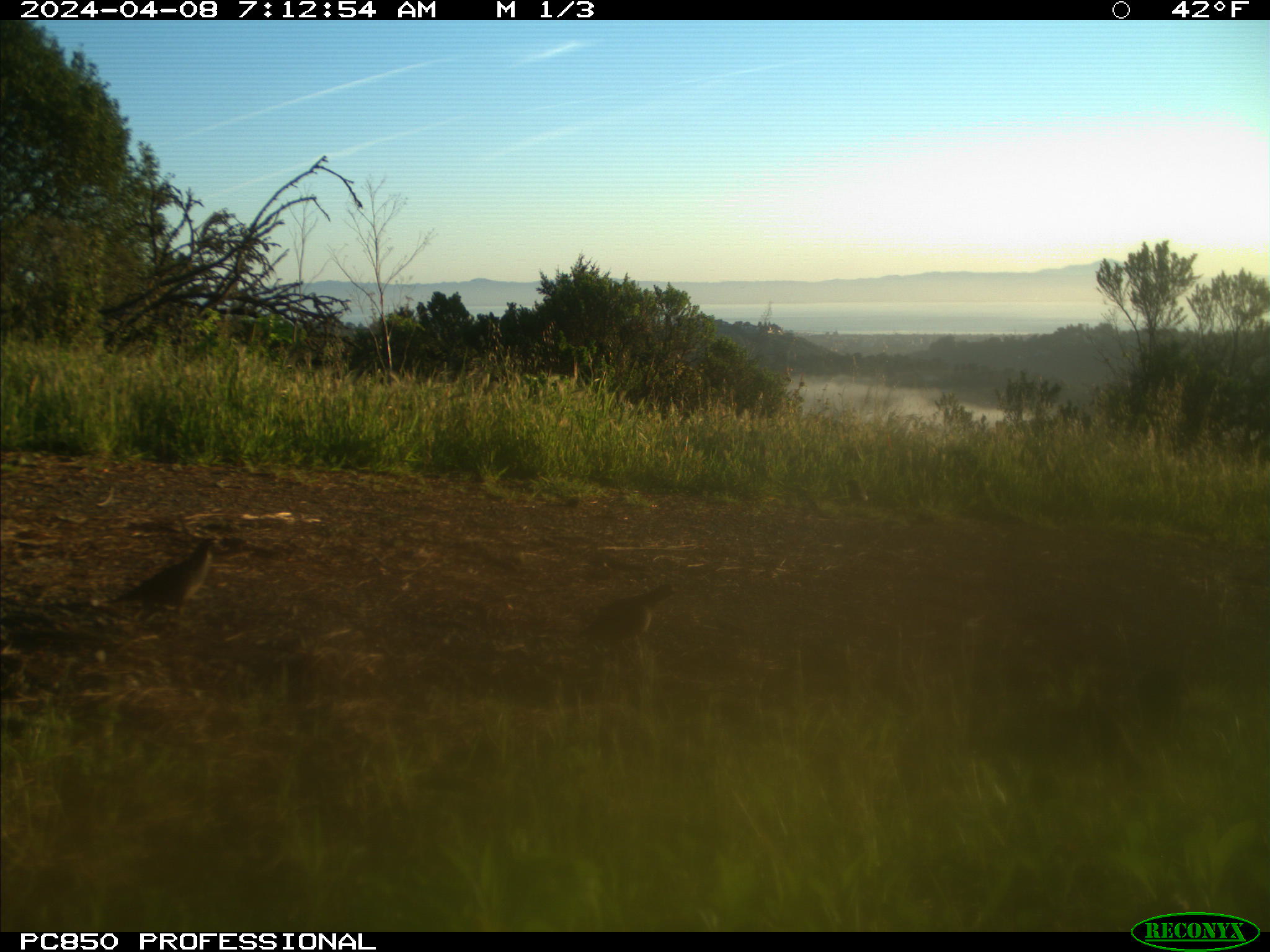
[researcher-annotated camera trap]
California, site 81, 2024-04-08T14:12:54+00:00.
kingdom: Animalia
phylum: Chordata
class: Aves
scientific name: Aves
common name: bird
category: unknown bird